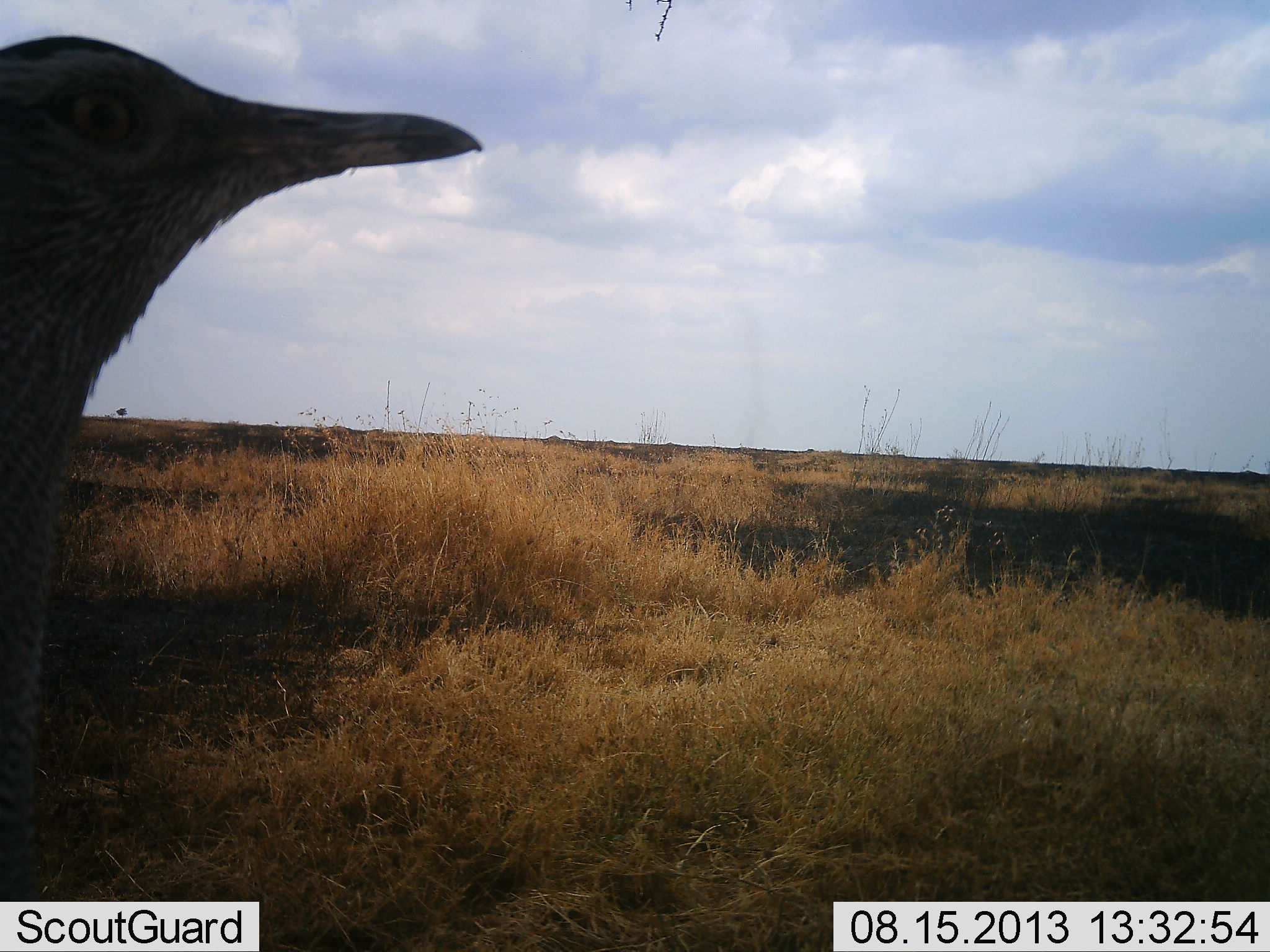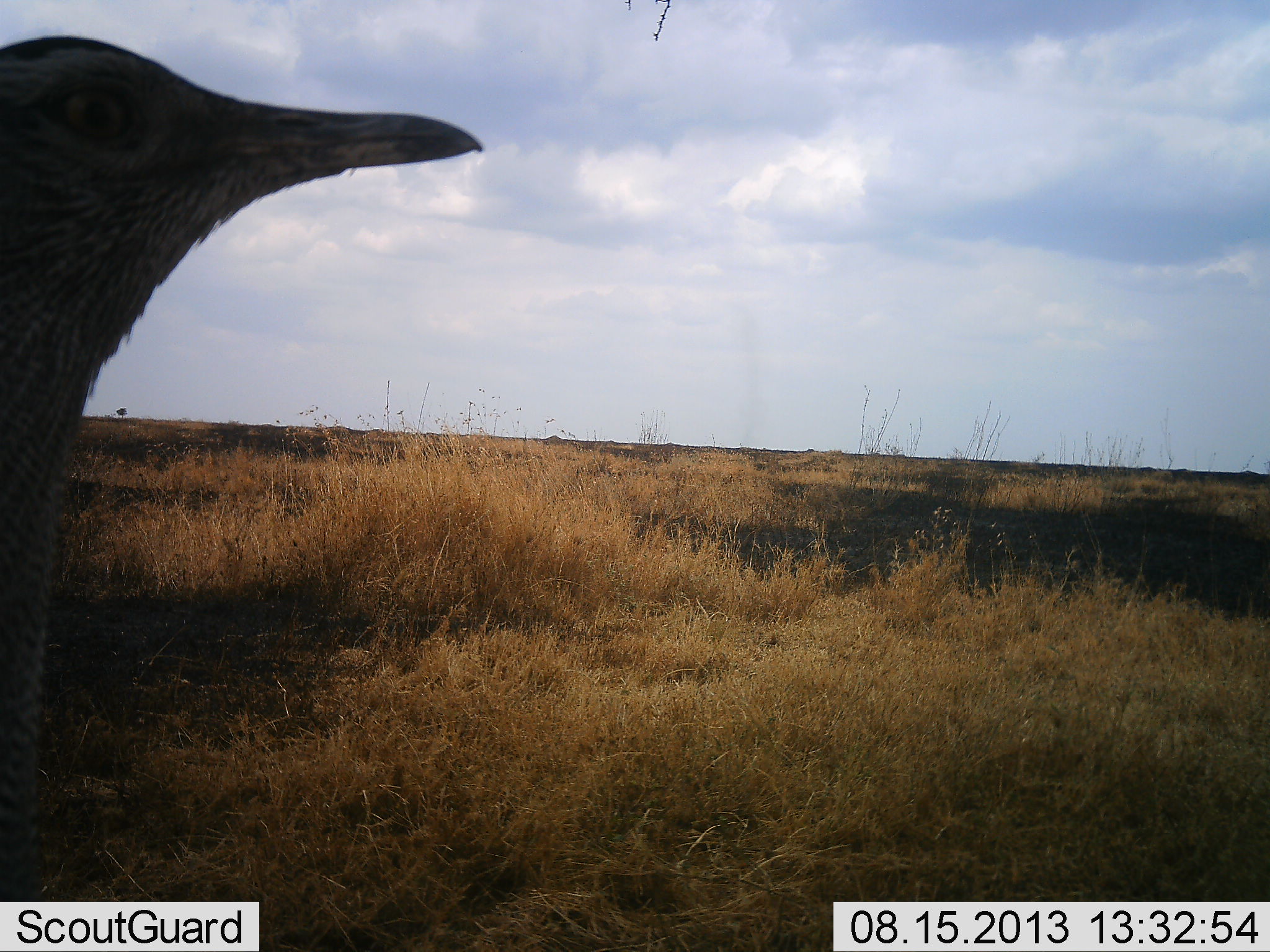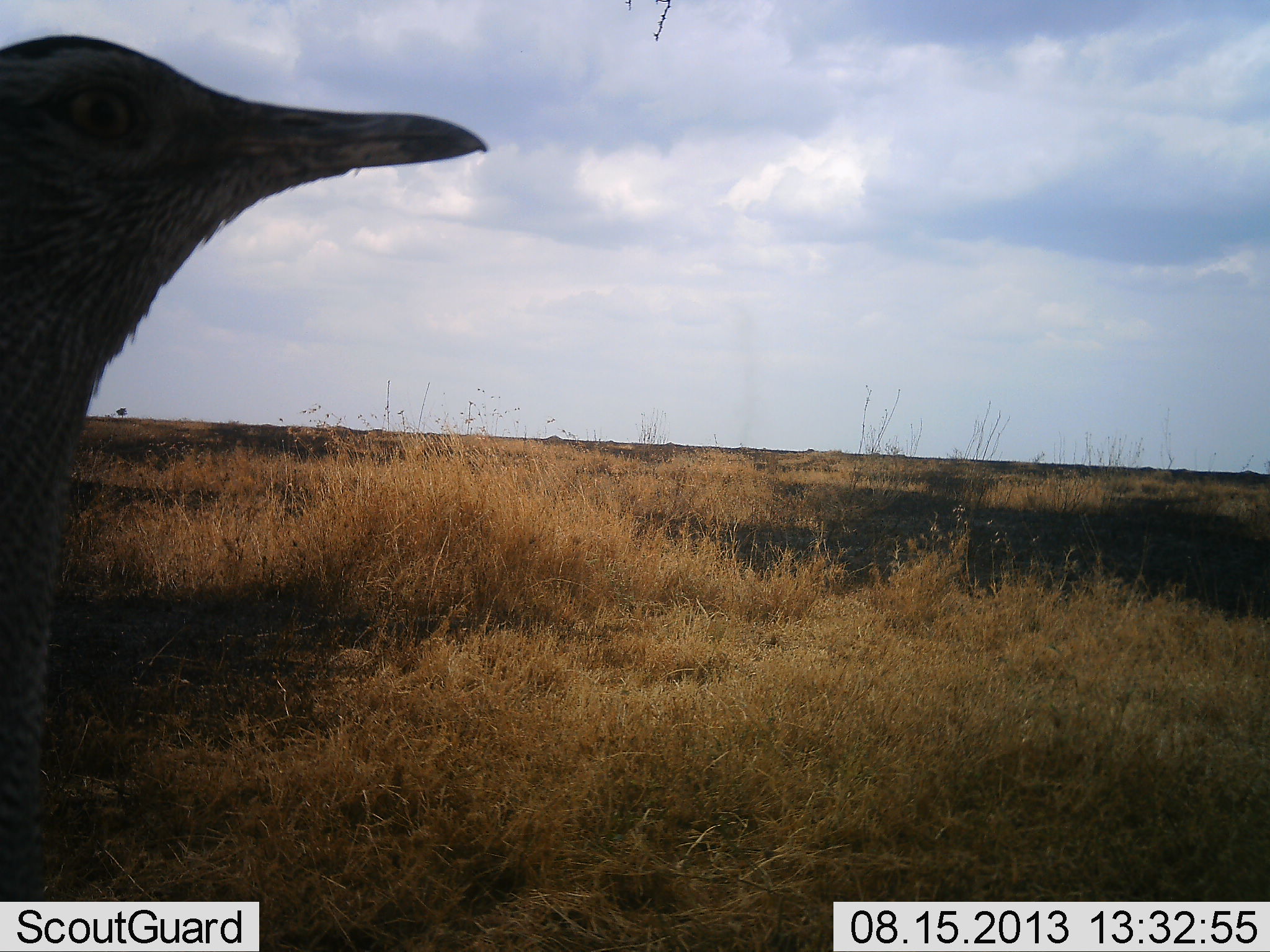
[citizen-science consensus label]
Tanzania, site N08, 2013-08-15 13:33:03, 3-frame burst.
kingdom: Animalia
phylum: Chordata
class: Aves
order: Otidiformes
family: Otididae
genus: Ardeotis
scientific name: Ardeotis kori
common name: kori bustard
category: koribustard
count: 1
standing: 92%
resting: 0%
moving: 8%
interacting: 0%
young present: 0%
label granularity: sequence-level